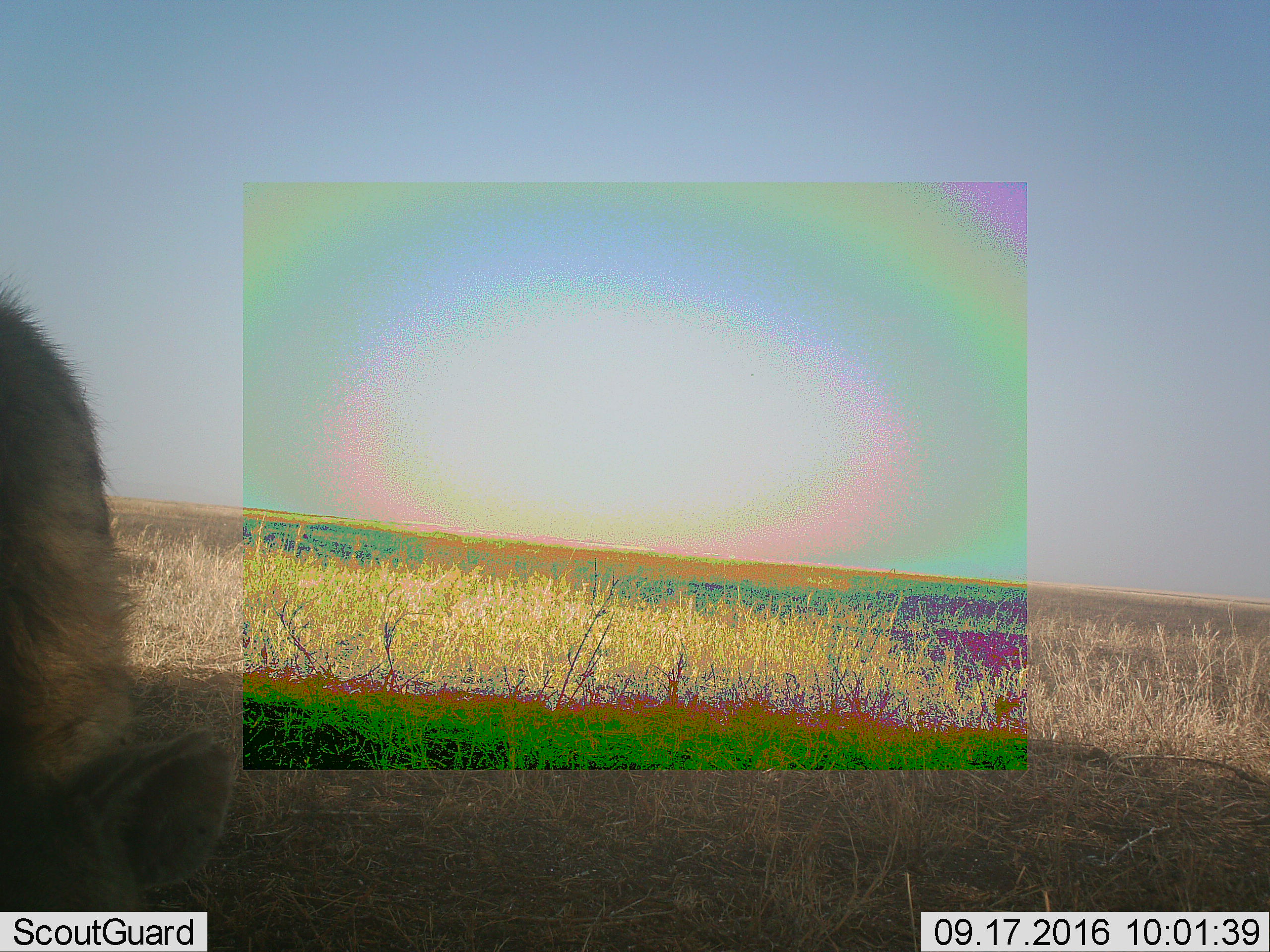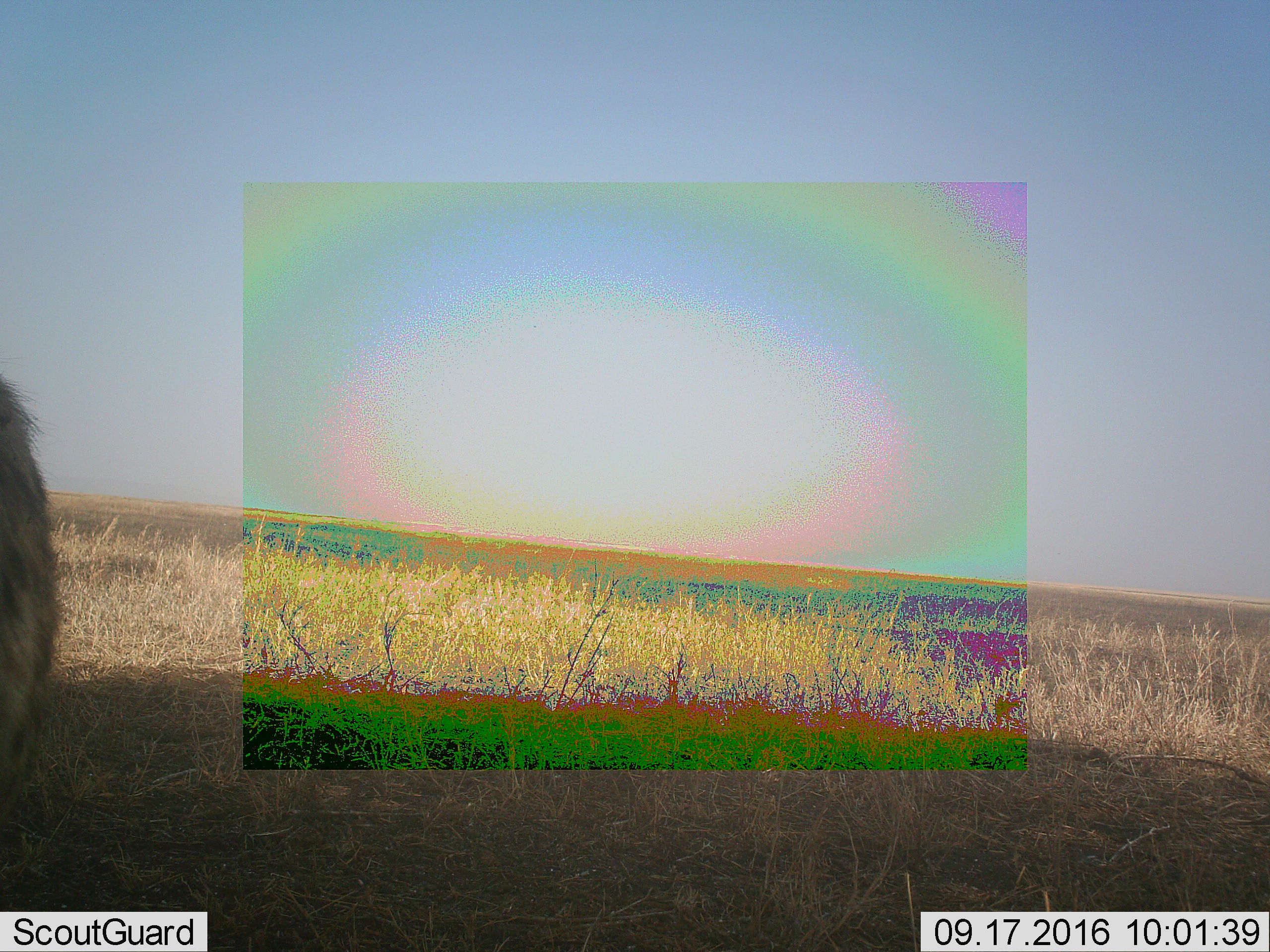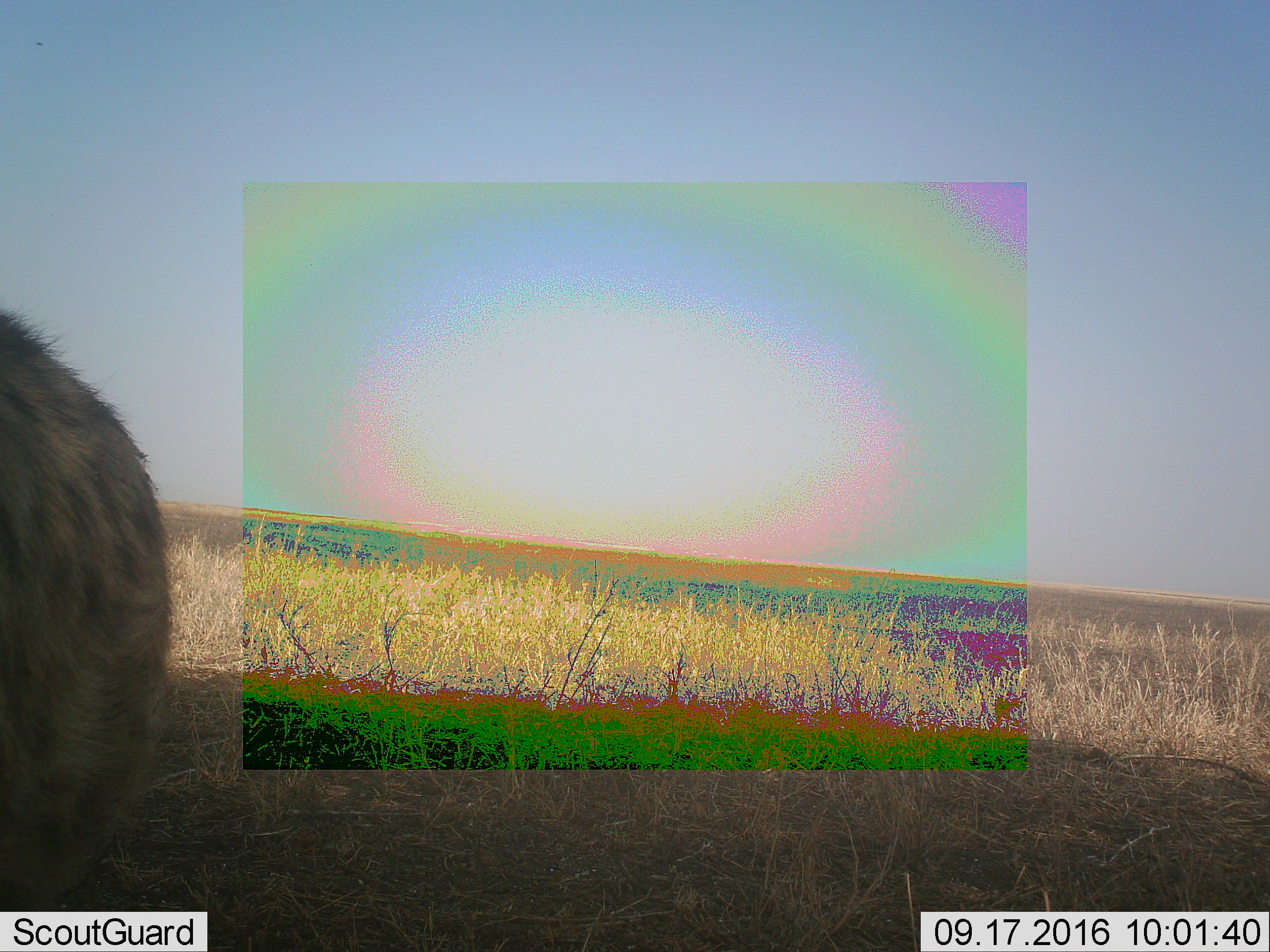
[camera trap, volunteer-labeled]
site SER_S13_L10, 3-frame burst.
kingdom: Animalia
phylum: Chordata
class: Mammalia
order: Carnivora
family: Hyaenidae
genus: Crocuta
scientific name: Crocuta crocuta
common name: spotted hyena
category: hyenaspotted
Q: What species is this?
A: Hyenaspotted (spotted hyena) (Crocuta crocuta).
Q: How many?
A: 1.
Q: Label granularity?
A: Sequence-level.